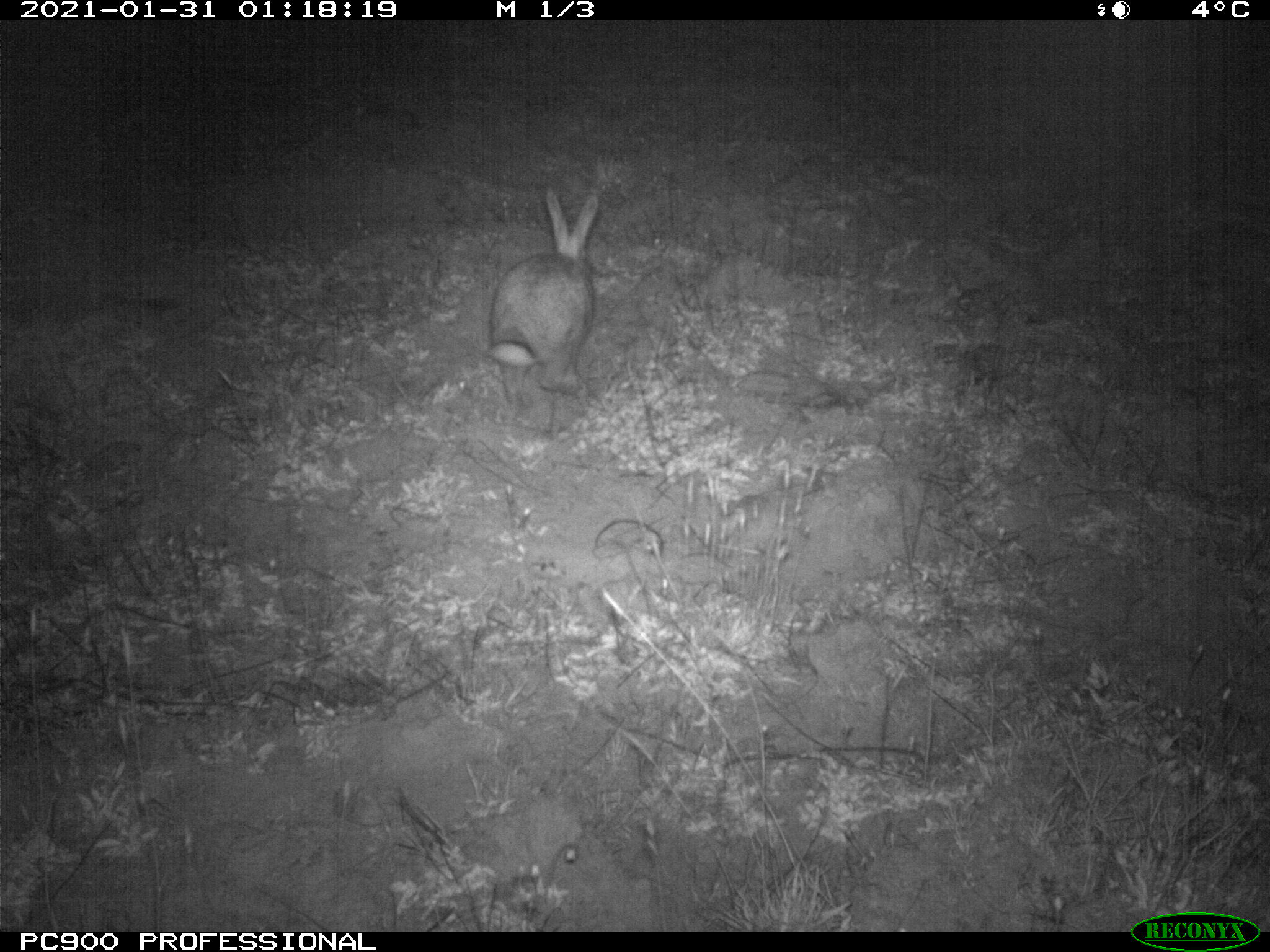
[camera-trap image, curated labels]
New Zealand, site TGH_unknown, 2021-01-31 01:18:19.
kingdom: Animalia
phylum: Chordata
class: Mammalia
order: Lagomorpha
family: Leporidae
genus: Oryctolagus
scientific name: Oryctolagus cuniculus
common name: european rabbit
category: rabbit